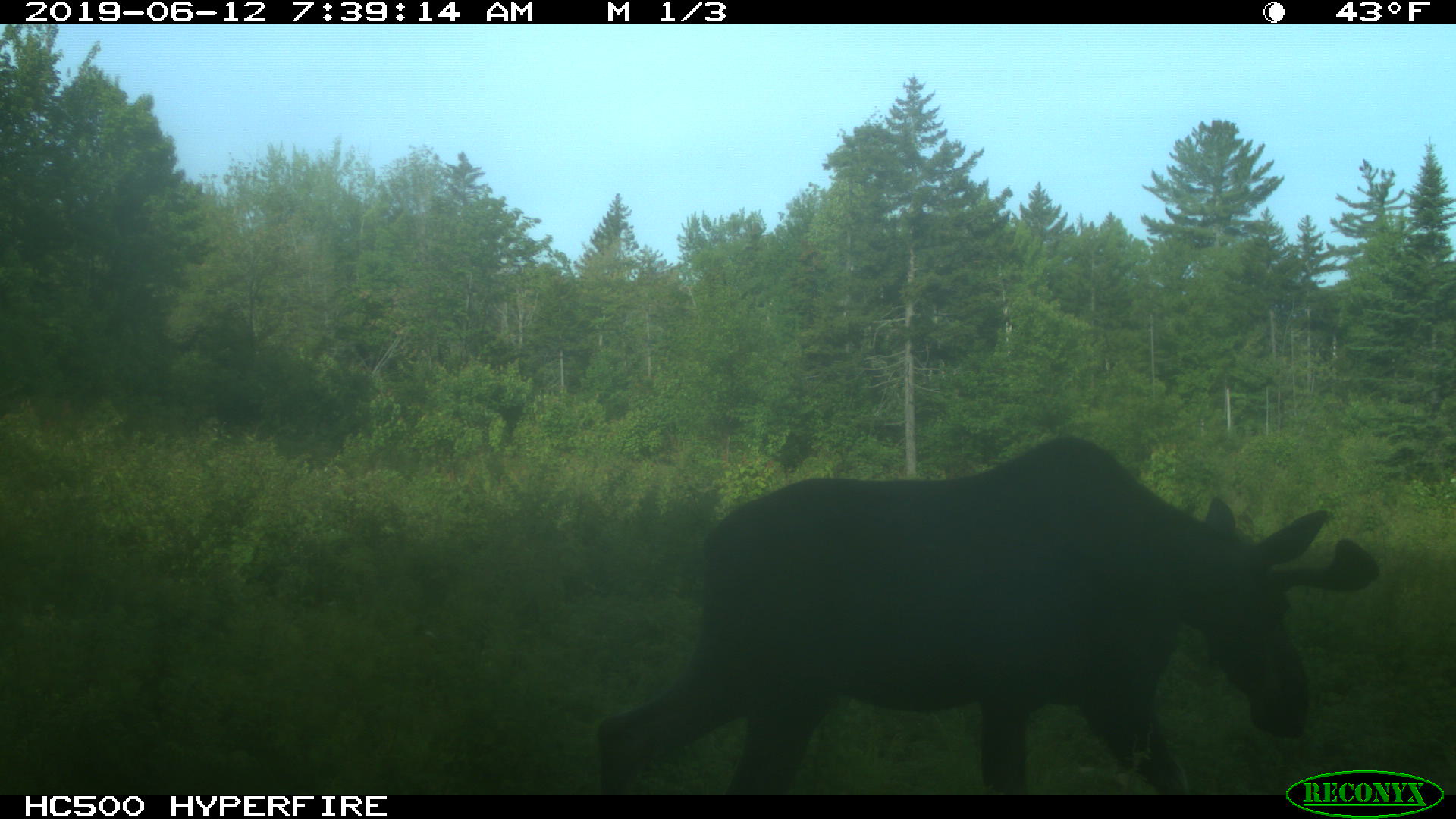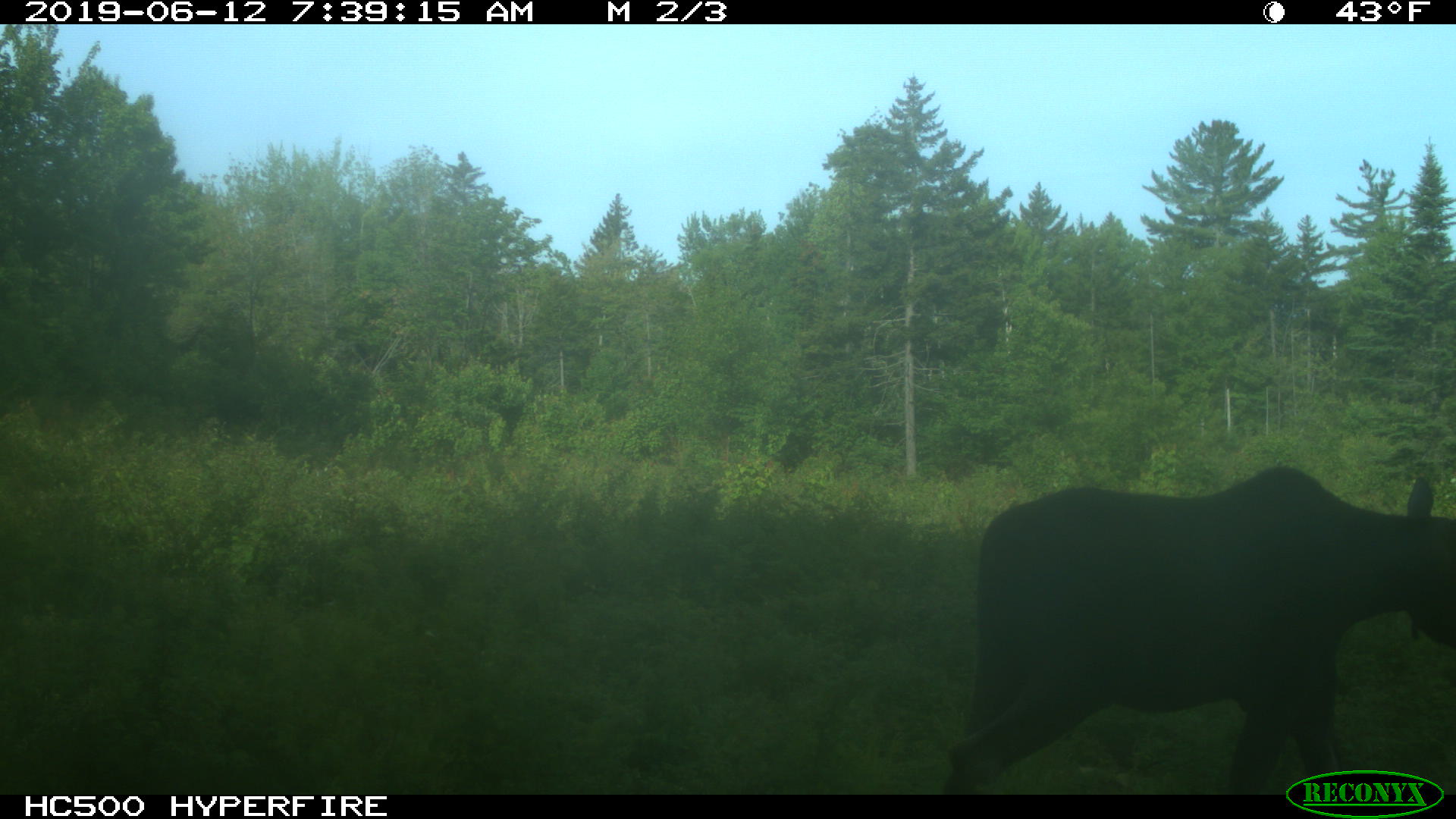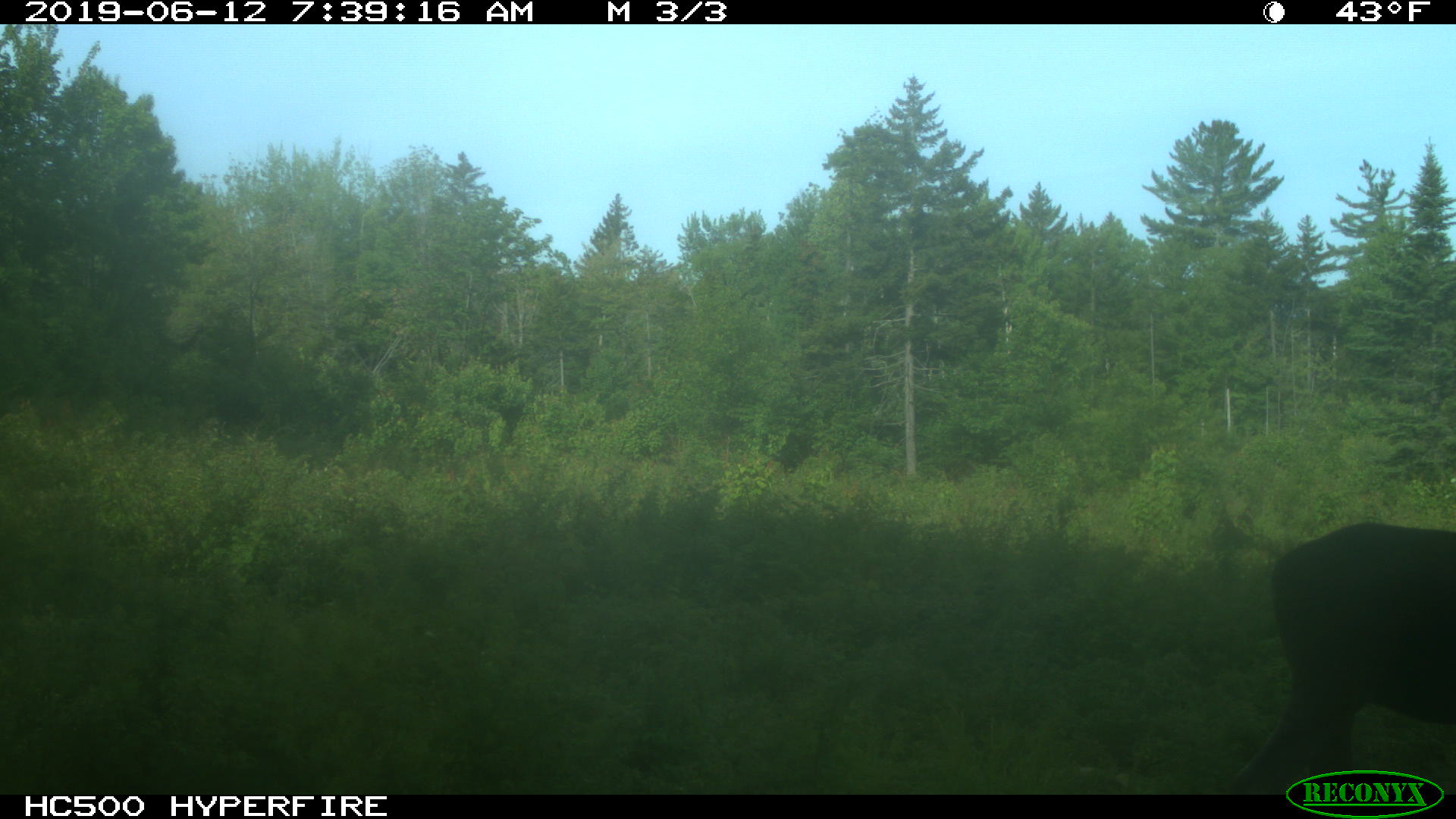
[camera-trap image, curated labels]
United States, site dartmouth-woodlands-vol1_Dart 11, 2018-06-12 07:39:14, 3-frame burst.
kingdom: Animalia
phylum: Chordata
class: Mammalia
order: Artiodactyla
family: Cervidae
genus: Alces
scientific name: Alces alces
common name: moose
Moose (Alces alces).